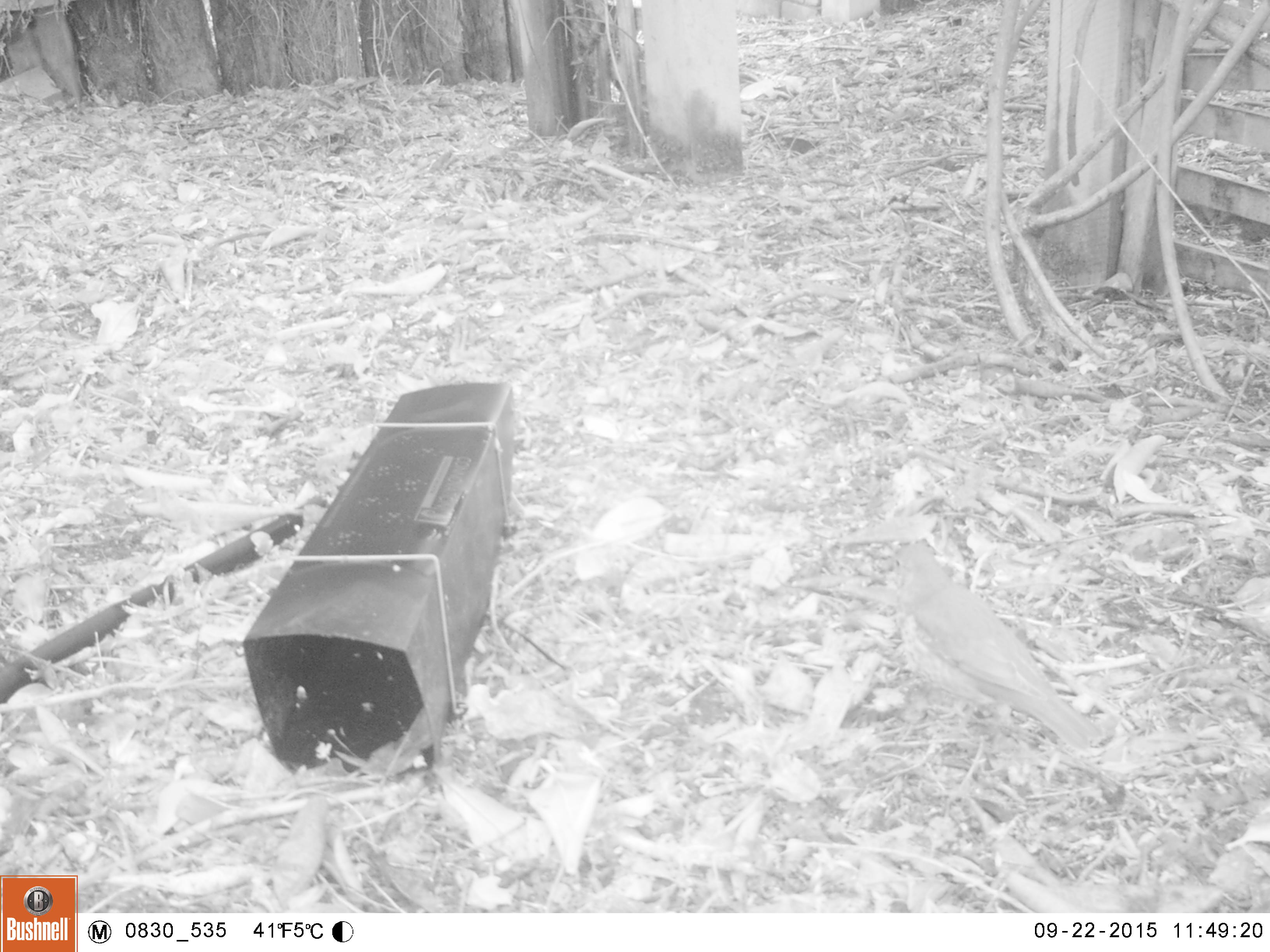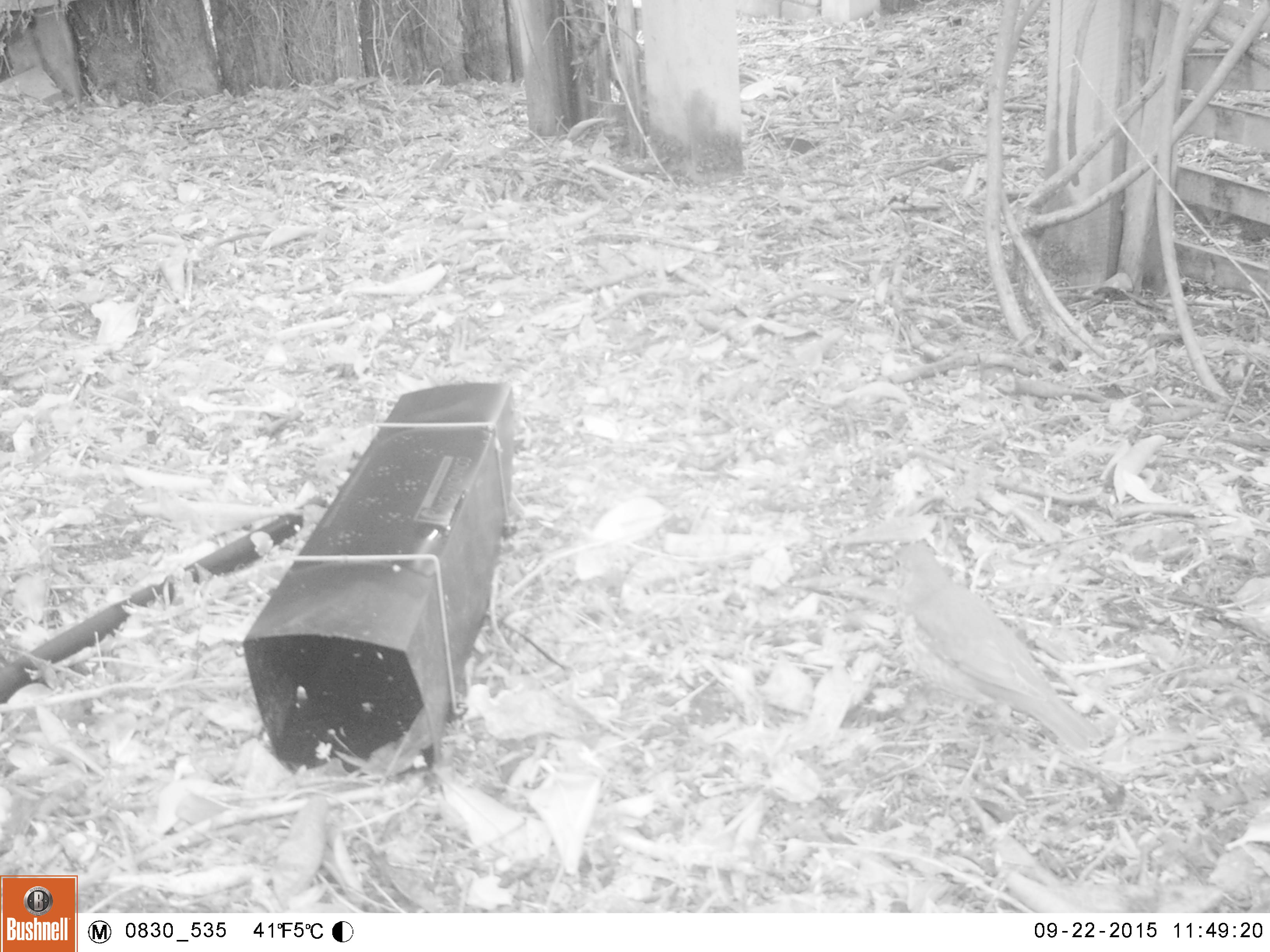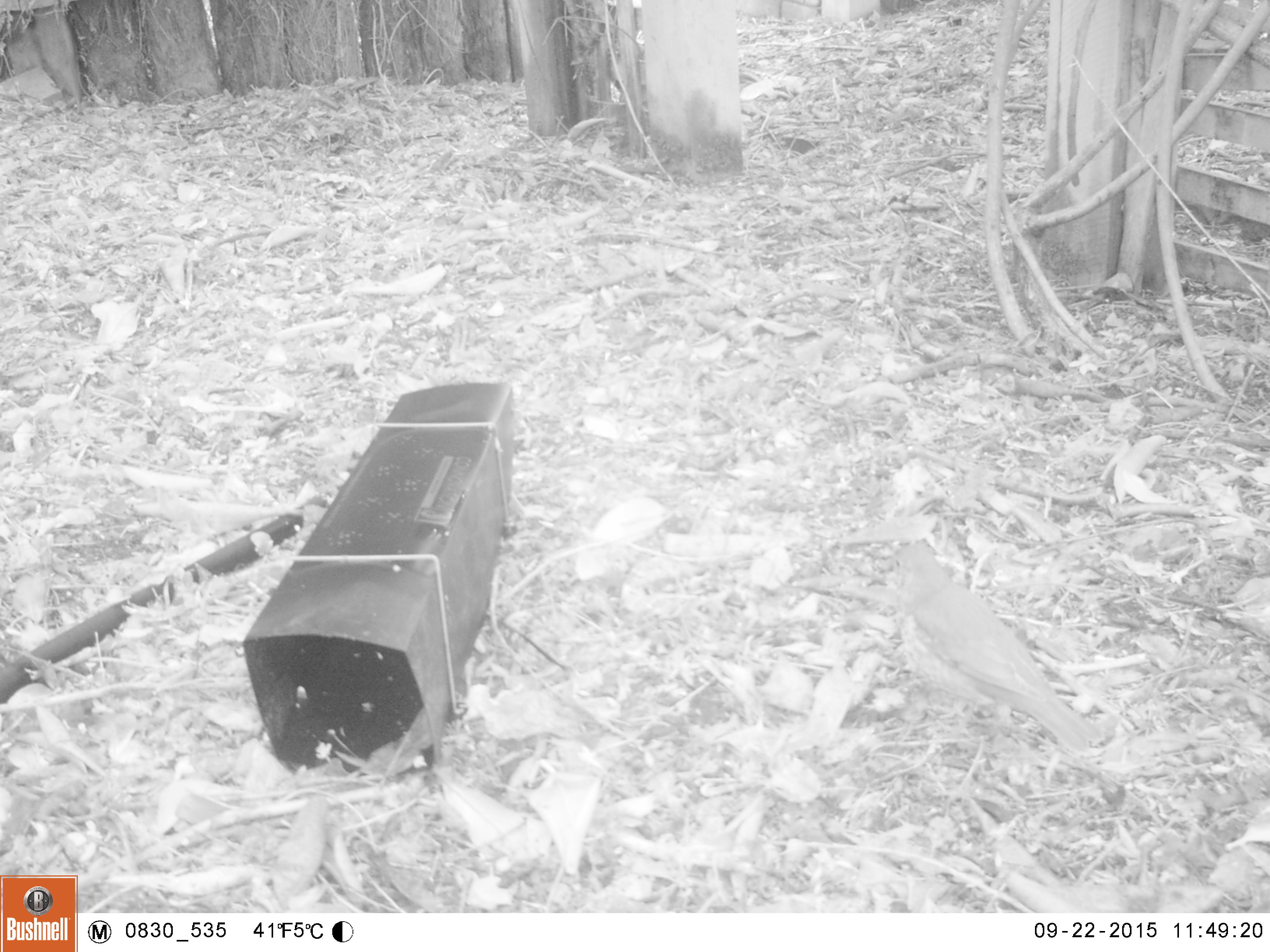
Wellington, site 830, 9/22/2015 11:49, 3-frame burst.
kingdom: Animalia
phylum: Chordata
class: Aves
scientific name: Aves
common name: bird